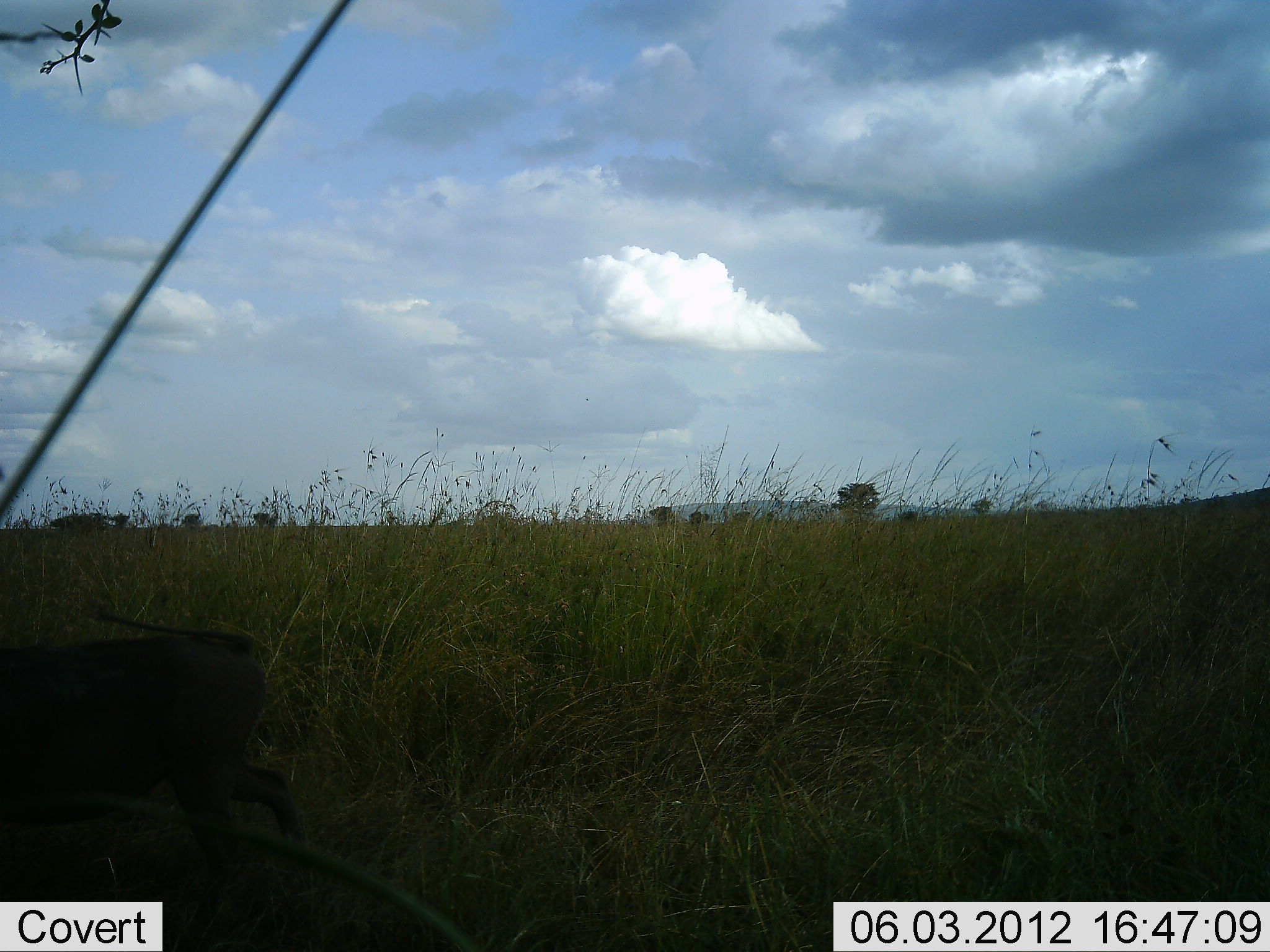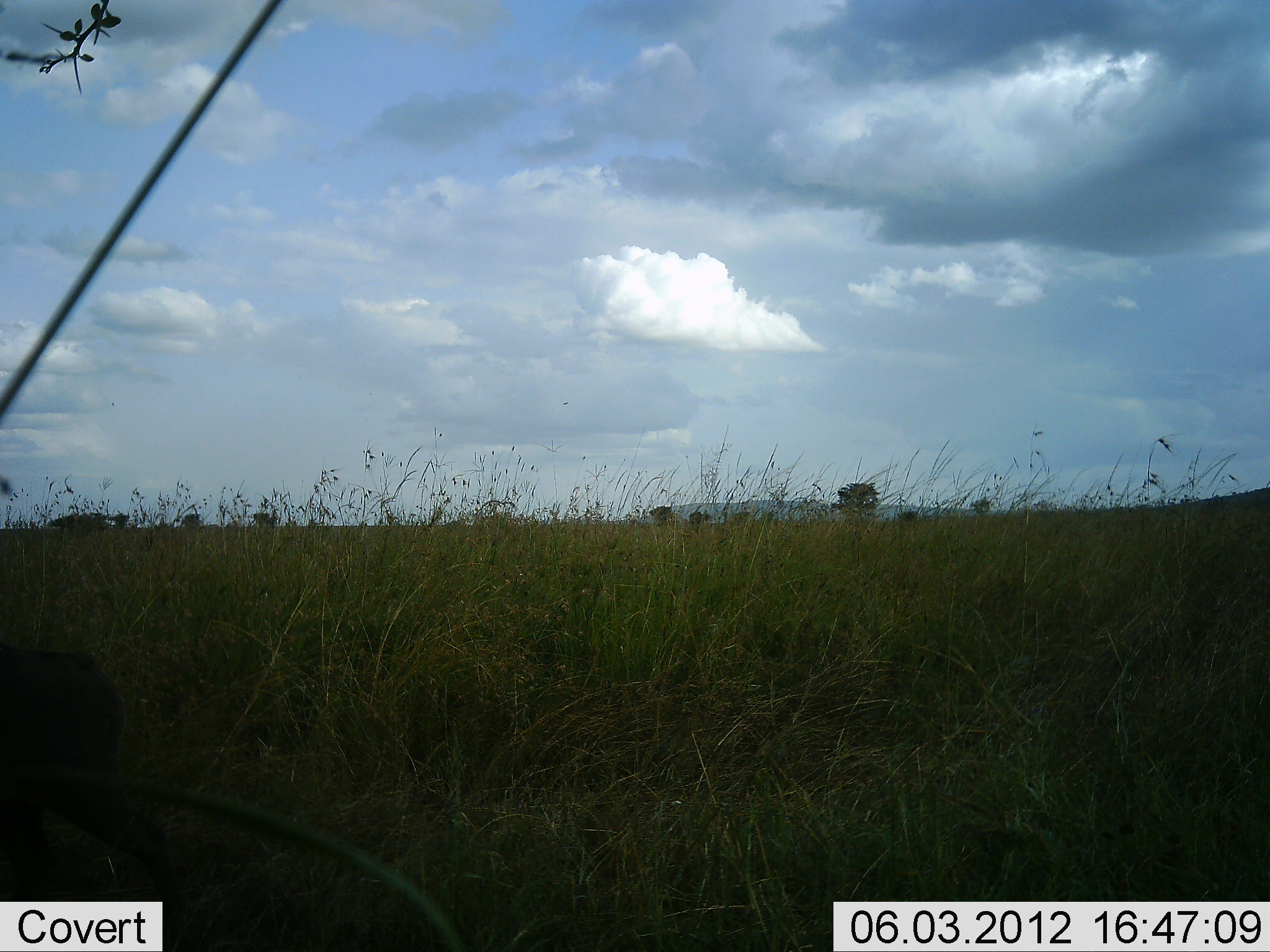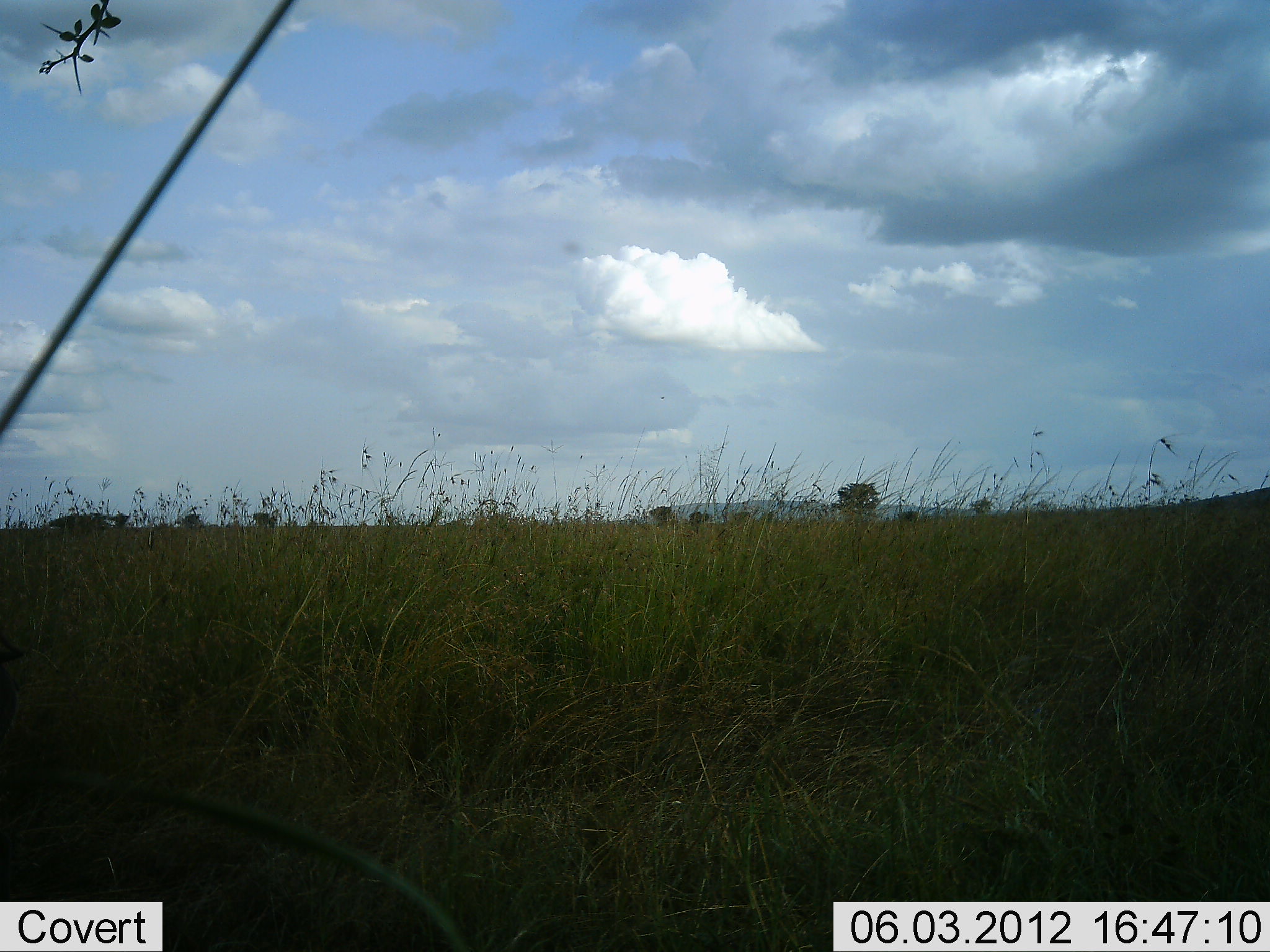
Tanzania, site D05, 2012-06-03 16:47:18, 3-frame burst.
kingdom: Animalia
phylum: Chordata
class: Mammalia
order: Artiodactyla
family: Suidae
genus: Phacochoerus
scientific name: Phacochoerus africanus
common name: warthog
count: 1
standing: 0%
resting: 0%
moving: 100%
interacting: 0%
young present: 0%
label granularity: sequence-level